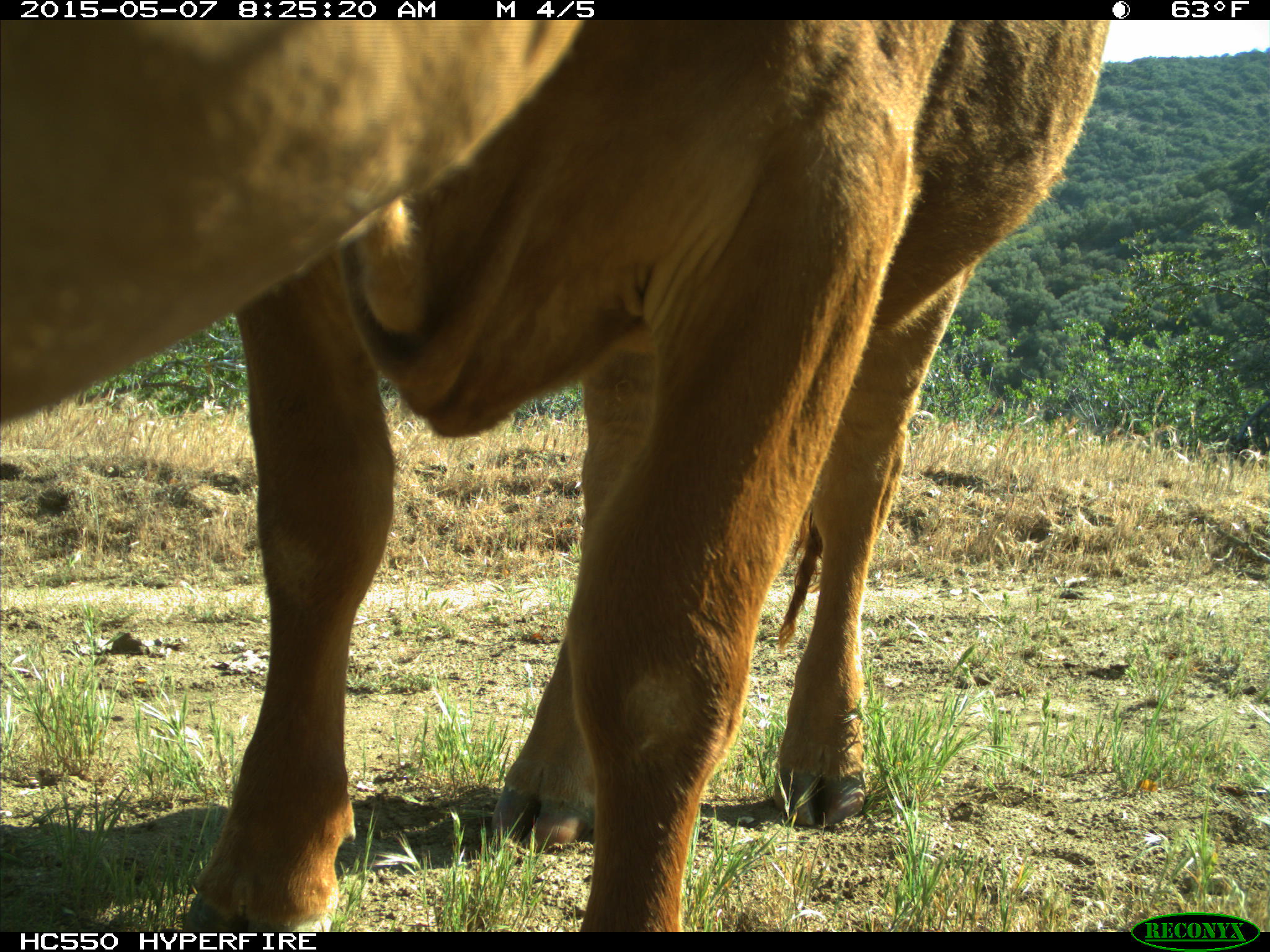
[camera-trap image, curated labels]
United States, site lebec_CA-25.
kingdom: Animalia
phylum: Chordata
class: Mammalia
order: Artiodactyla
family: Bovidae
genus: Bos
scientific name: Bos taurus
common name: domestic cow